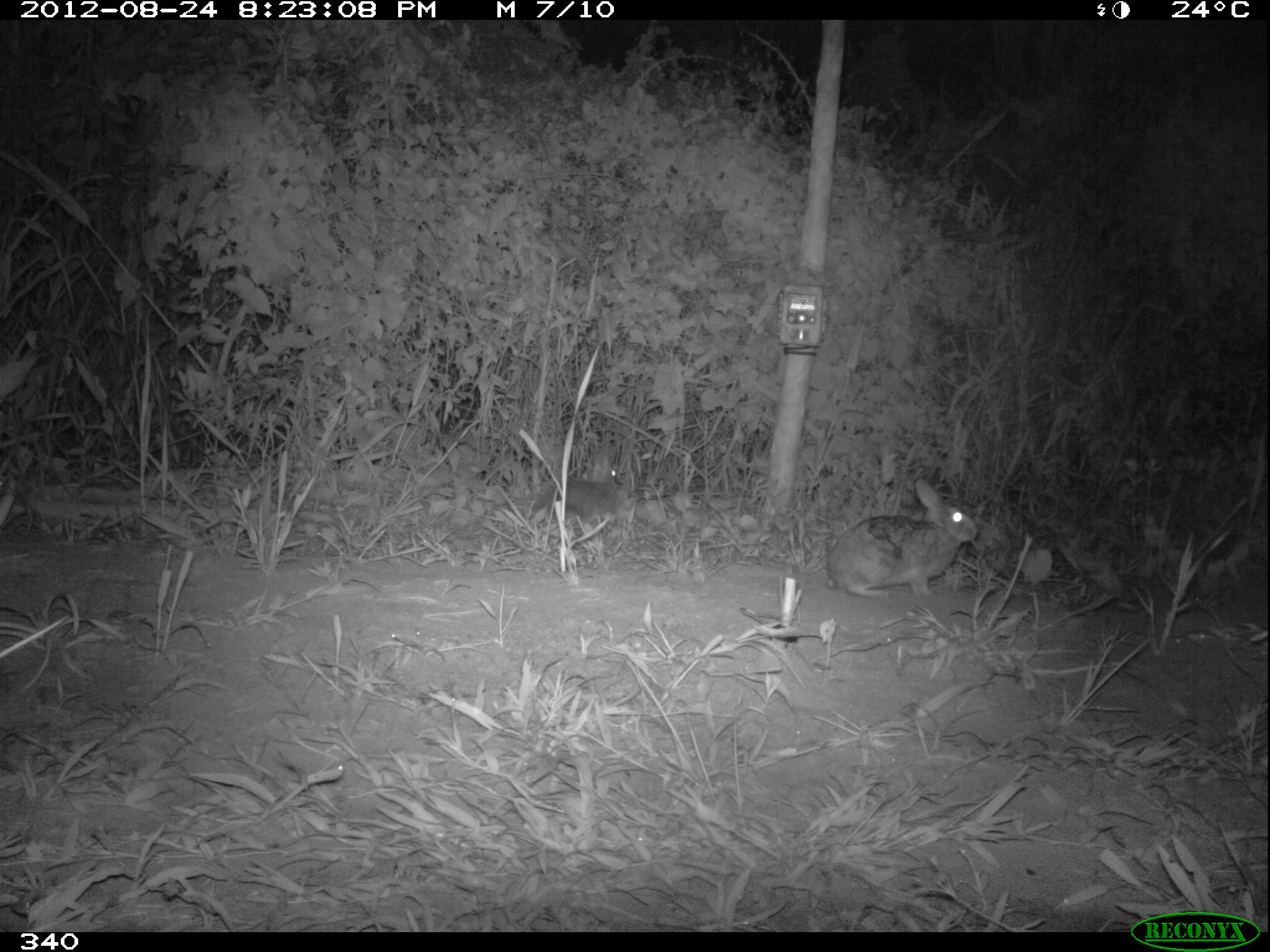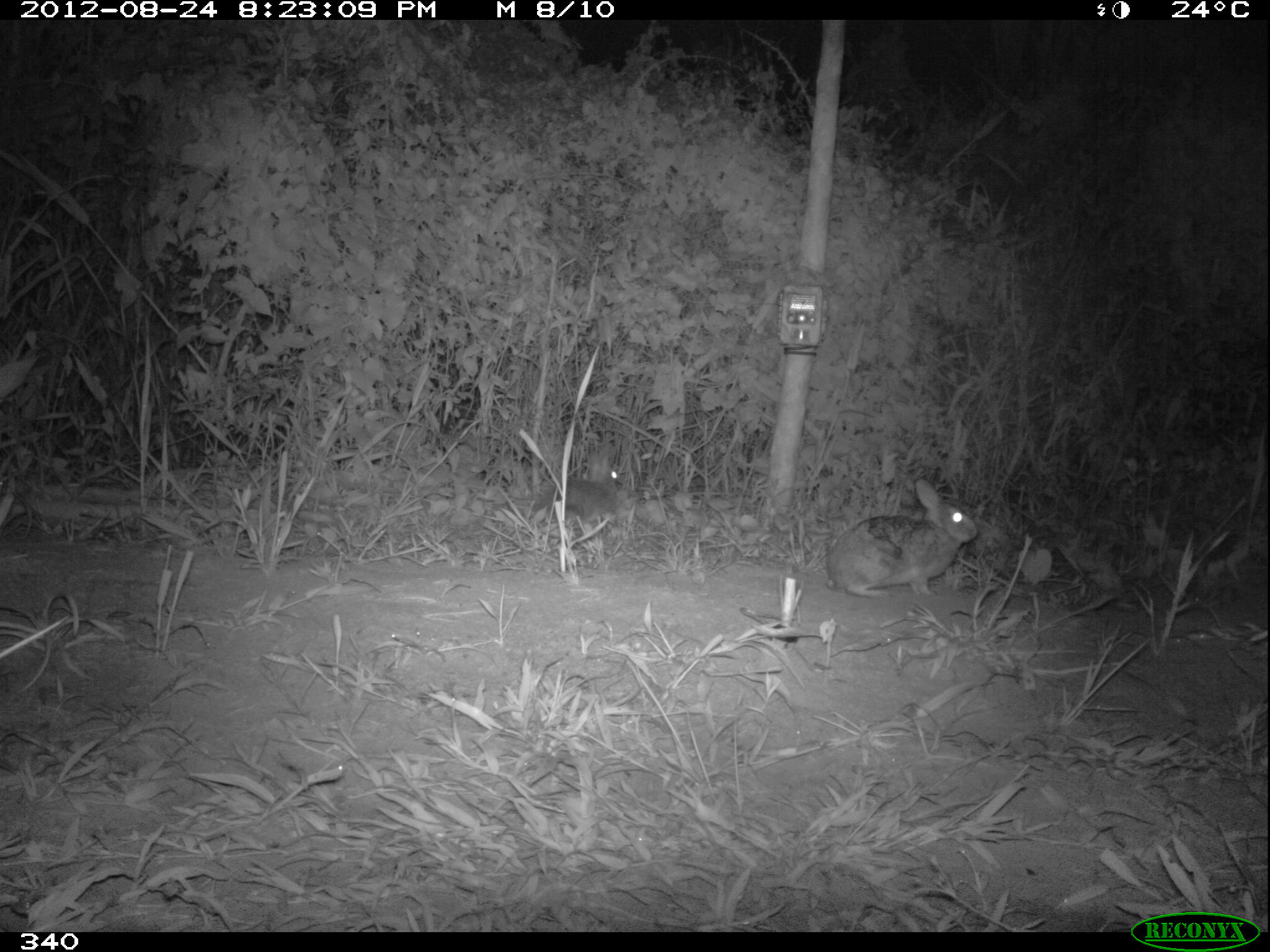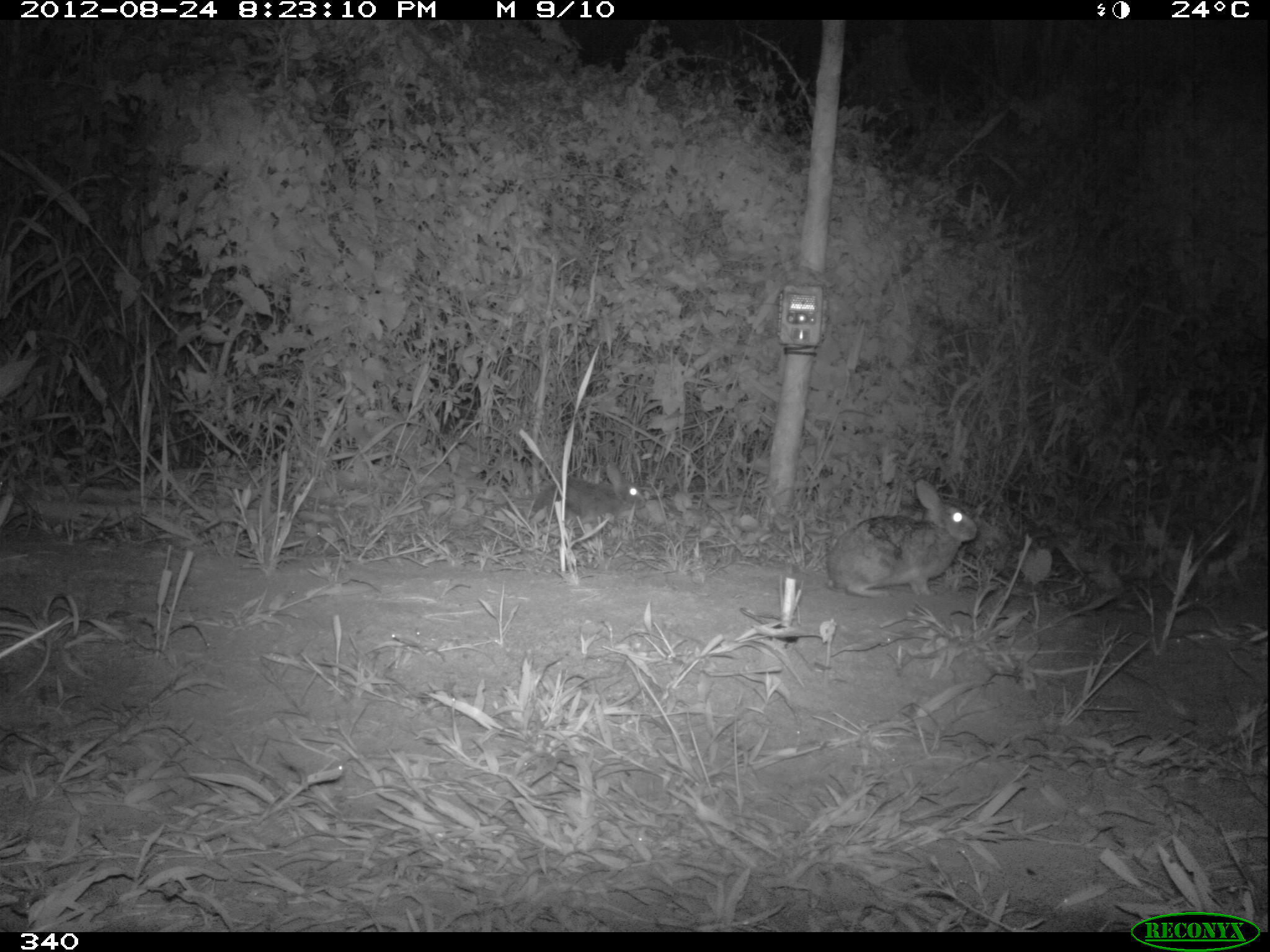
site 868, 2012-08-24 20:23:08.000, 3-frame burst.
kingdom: Animalia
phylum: Chordata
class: Mammalia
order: Lagomorpha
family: Leporidae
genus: Sylvilagus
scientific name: Sylvilagus brasiliensis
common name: tapeti